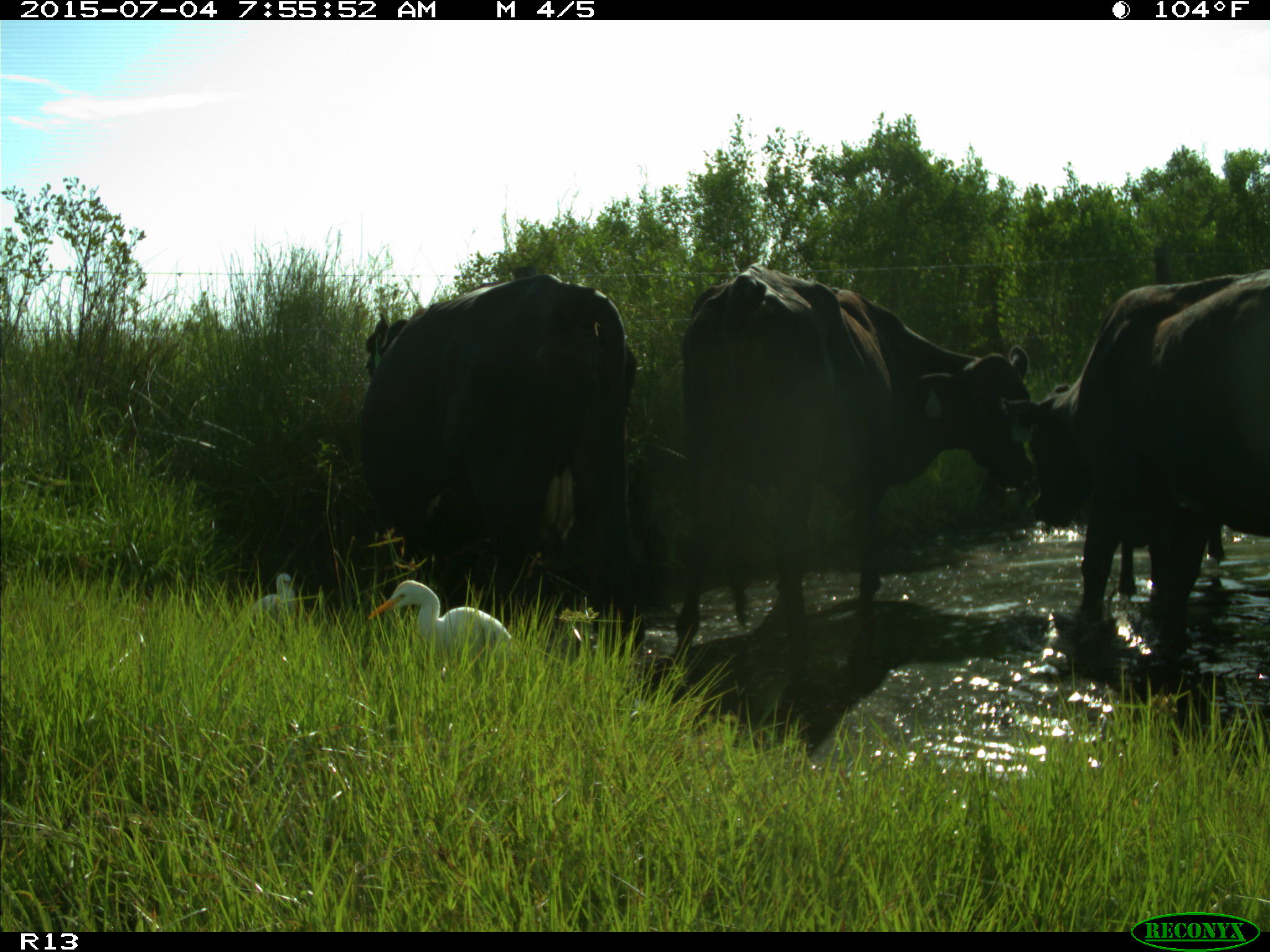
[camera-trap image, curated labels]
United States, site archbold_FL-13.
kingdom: Animalia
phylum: Chordata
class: Mammalia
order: Artiodactyla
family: Bovidae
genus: Bos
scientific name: Bos taurus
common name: domestic cow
Bos taurus (domestic cow).